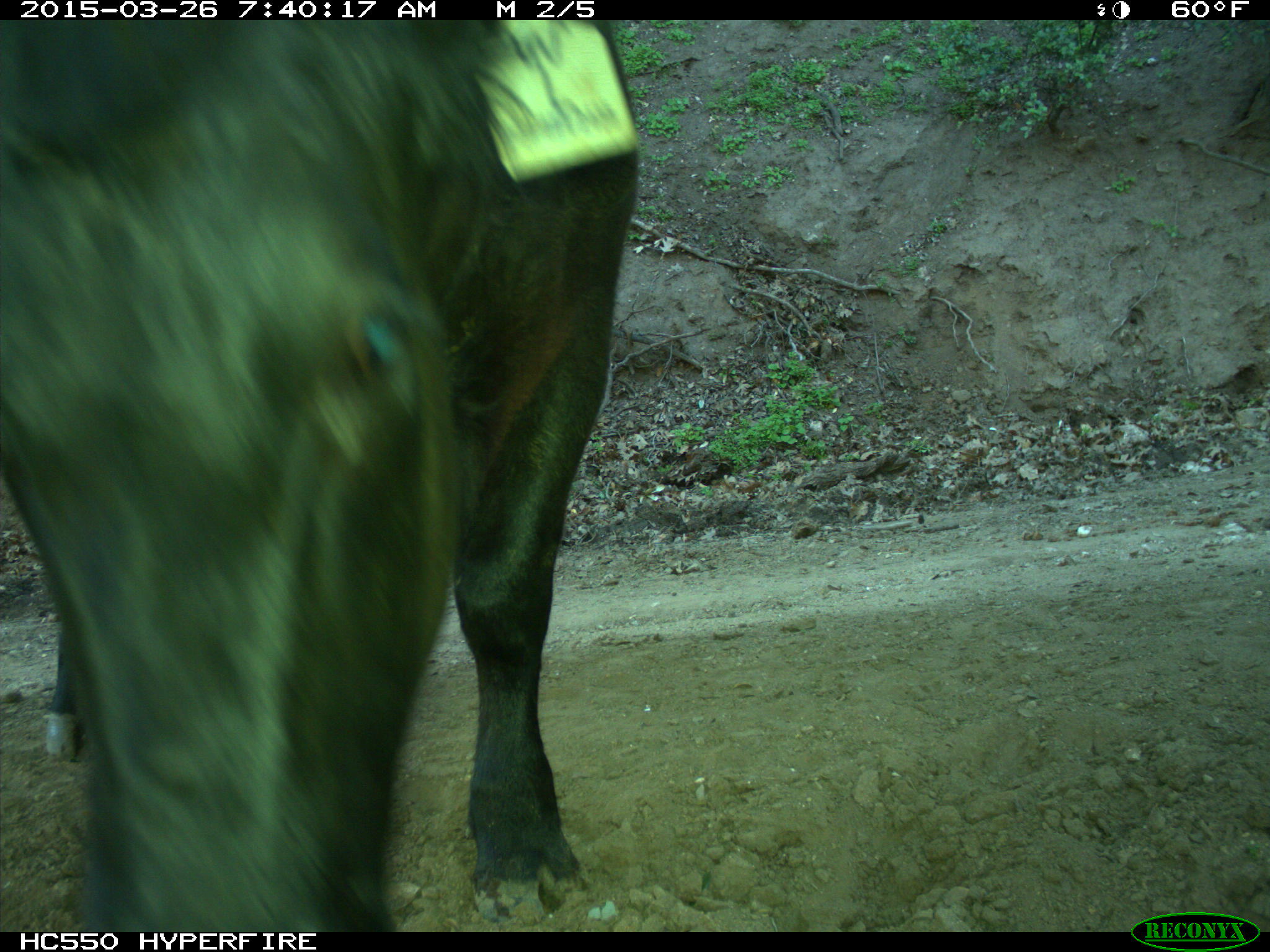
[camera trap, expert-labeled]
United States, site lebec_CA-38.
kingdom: Animalia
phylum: Chordata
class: Mammalia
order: Artiodactyla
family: Bovidae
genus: Bos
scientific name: Bos taurus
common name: domestic cow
Bos taurus (domestic cow).